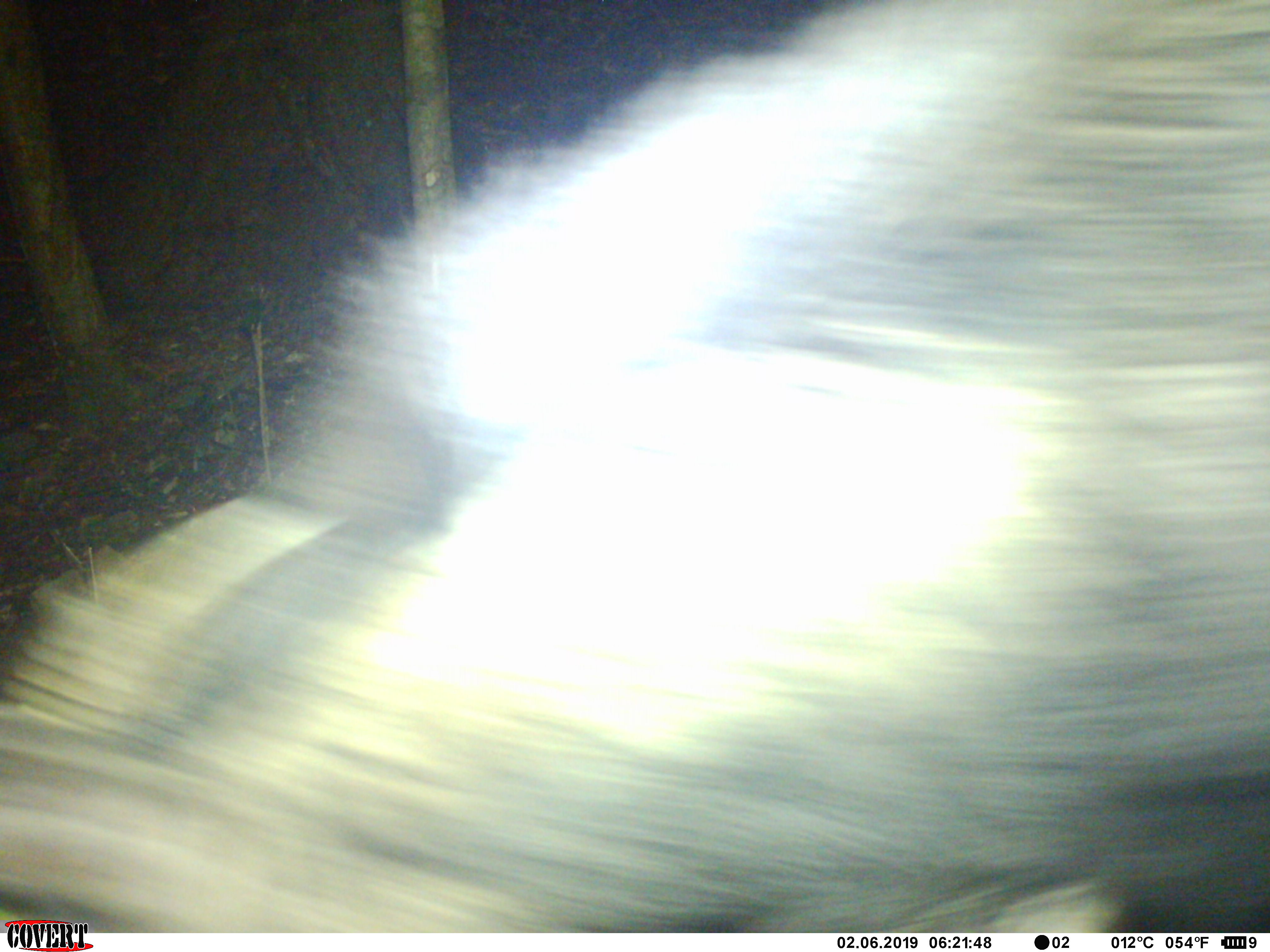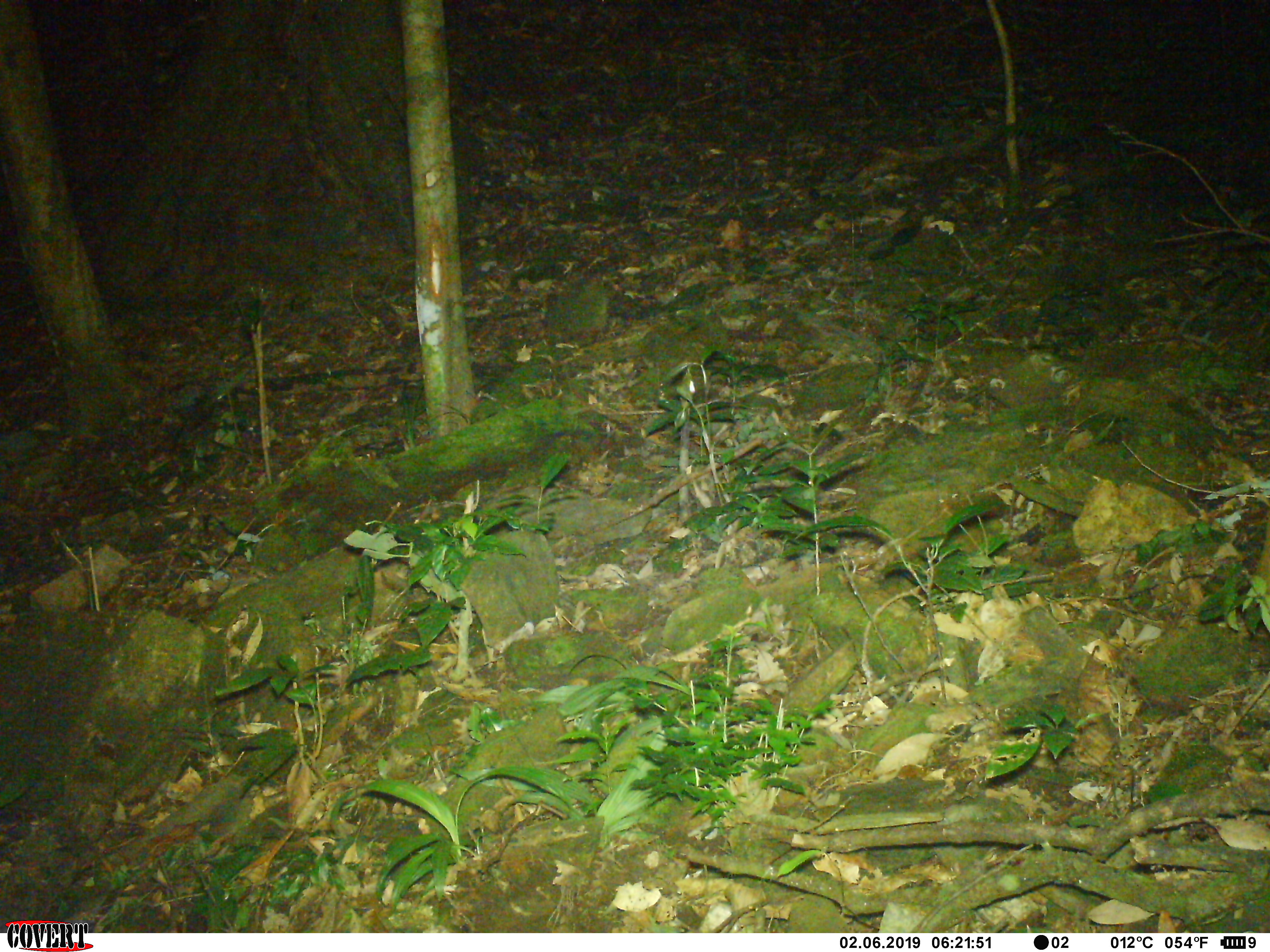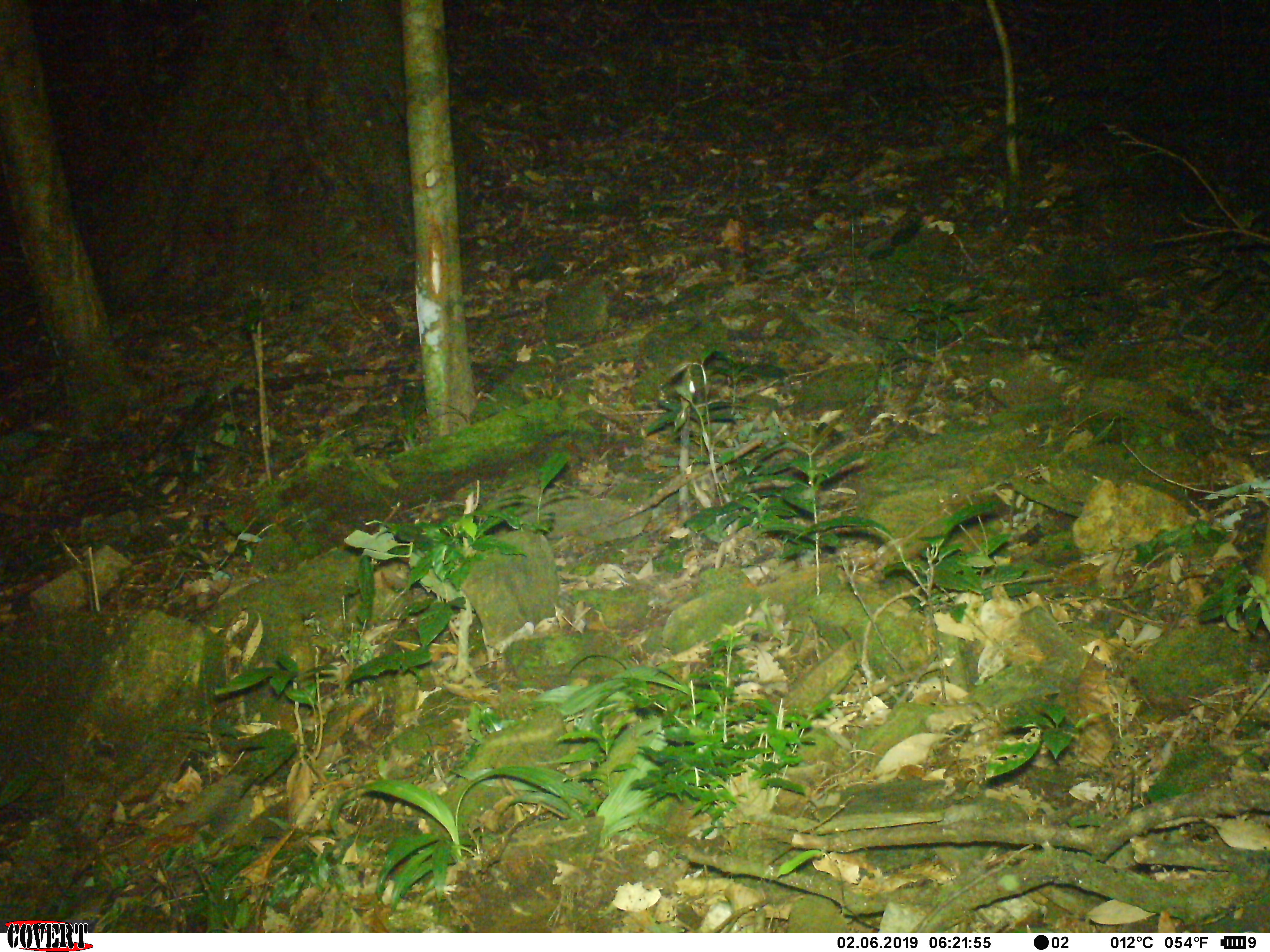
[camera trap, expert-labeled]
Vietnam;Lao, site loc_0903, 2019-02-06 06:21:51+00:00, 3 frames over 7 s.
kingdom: Animalia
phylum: Chordata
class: Mammalia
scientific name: Mammalia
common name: mammal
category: unidentified mammal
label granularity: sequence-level